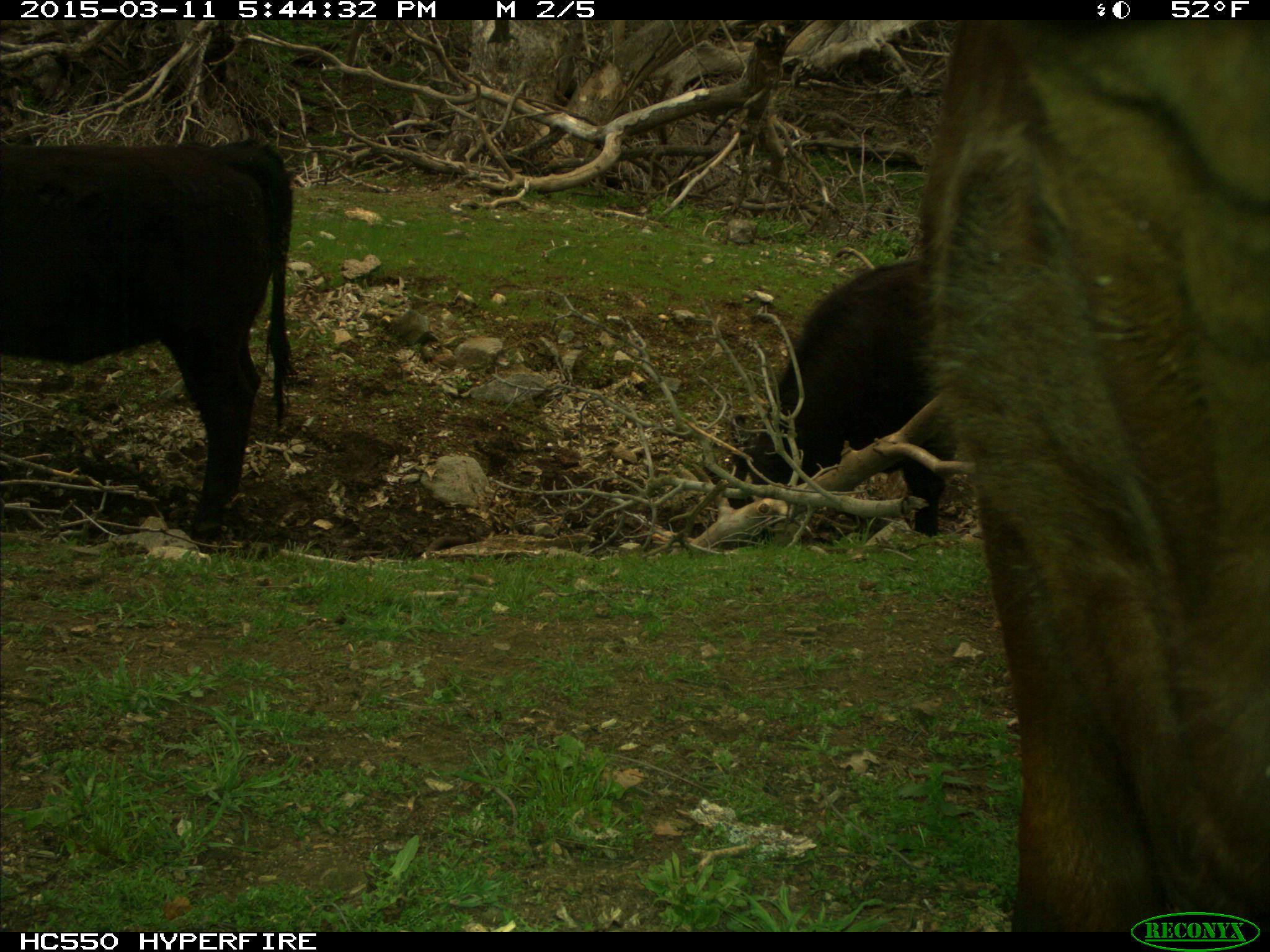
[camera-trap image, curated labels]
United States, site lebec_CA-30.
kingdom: Animalia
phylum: Chordata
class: Mammalia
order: Artiodactyla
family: Bovidae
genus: Bos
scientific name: Bos taurus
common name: domestic cow